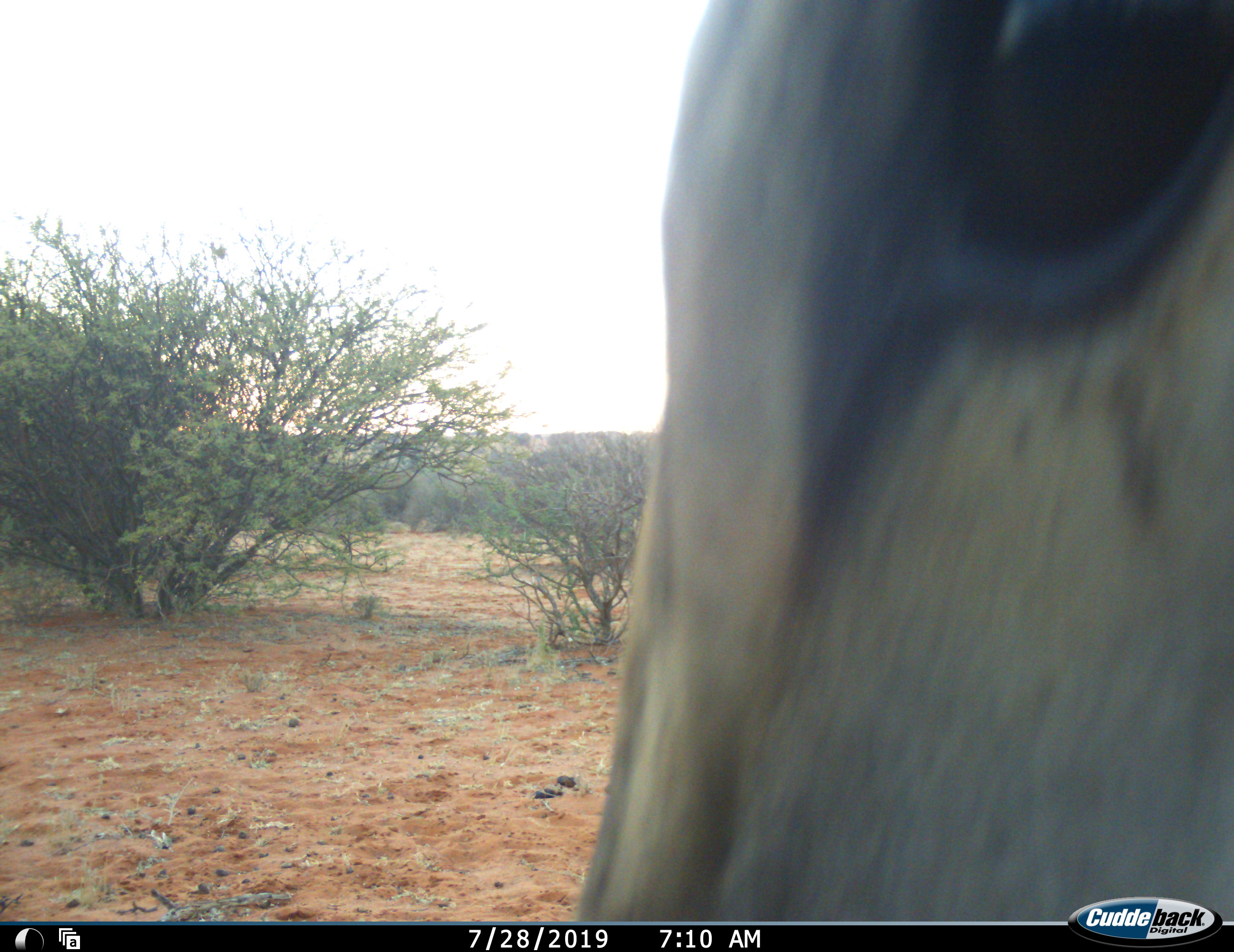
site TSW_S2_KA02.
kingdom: Animalia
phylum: Chordata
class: Mammalia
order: Artiodactyla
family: Bovidae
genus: Tragelaphus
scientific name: Tragelaphus oryx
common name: eland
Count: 1.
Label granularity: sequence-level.